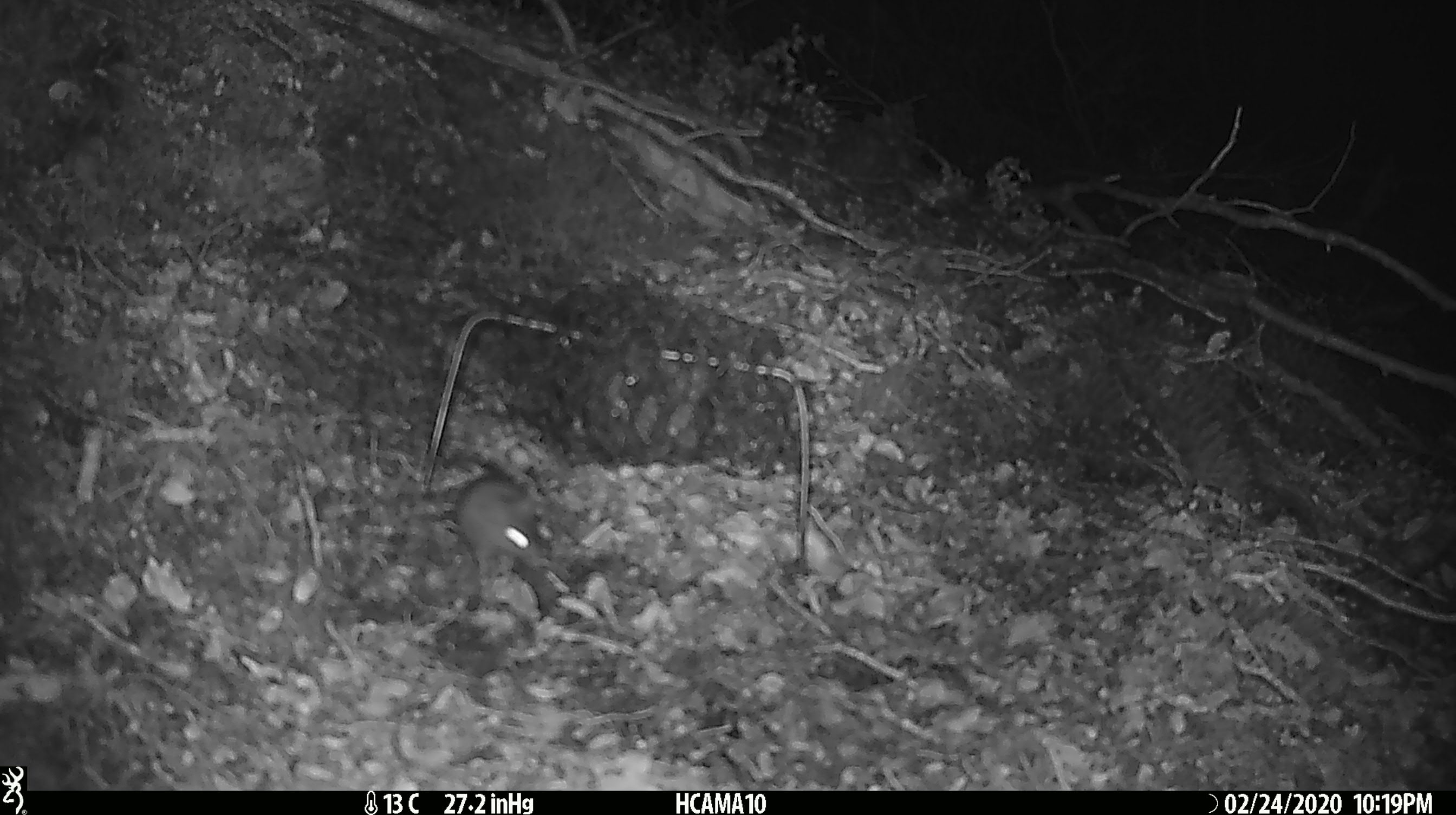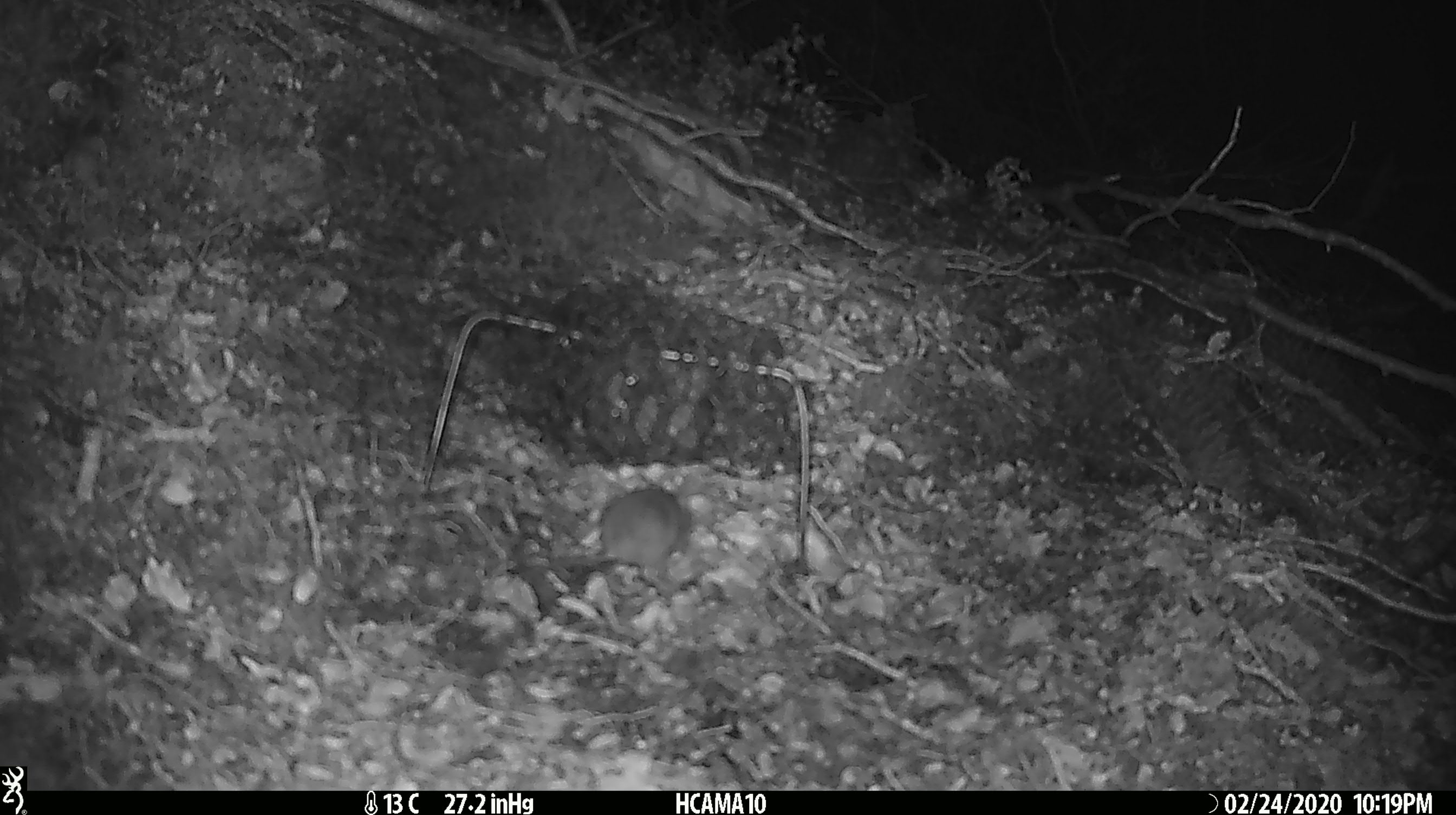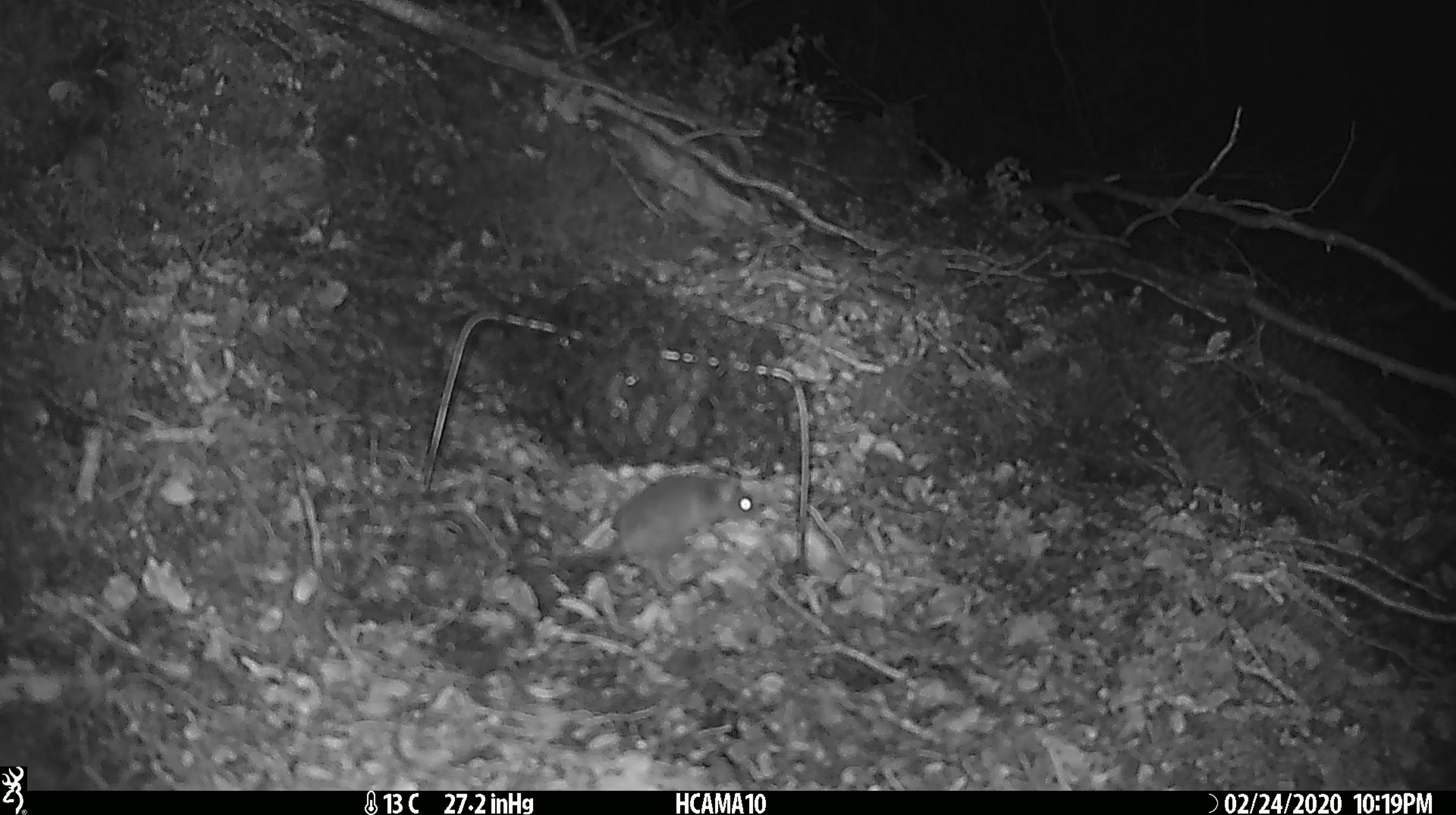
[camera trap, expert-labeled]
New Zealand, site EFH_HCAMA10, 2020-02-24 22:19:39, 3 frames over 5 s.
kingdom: Animalia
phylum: Chordata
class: Mammalia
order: Rodentia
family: Muridae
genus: Mus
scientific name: Mus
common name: mouse